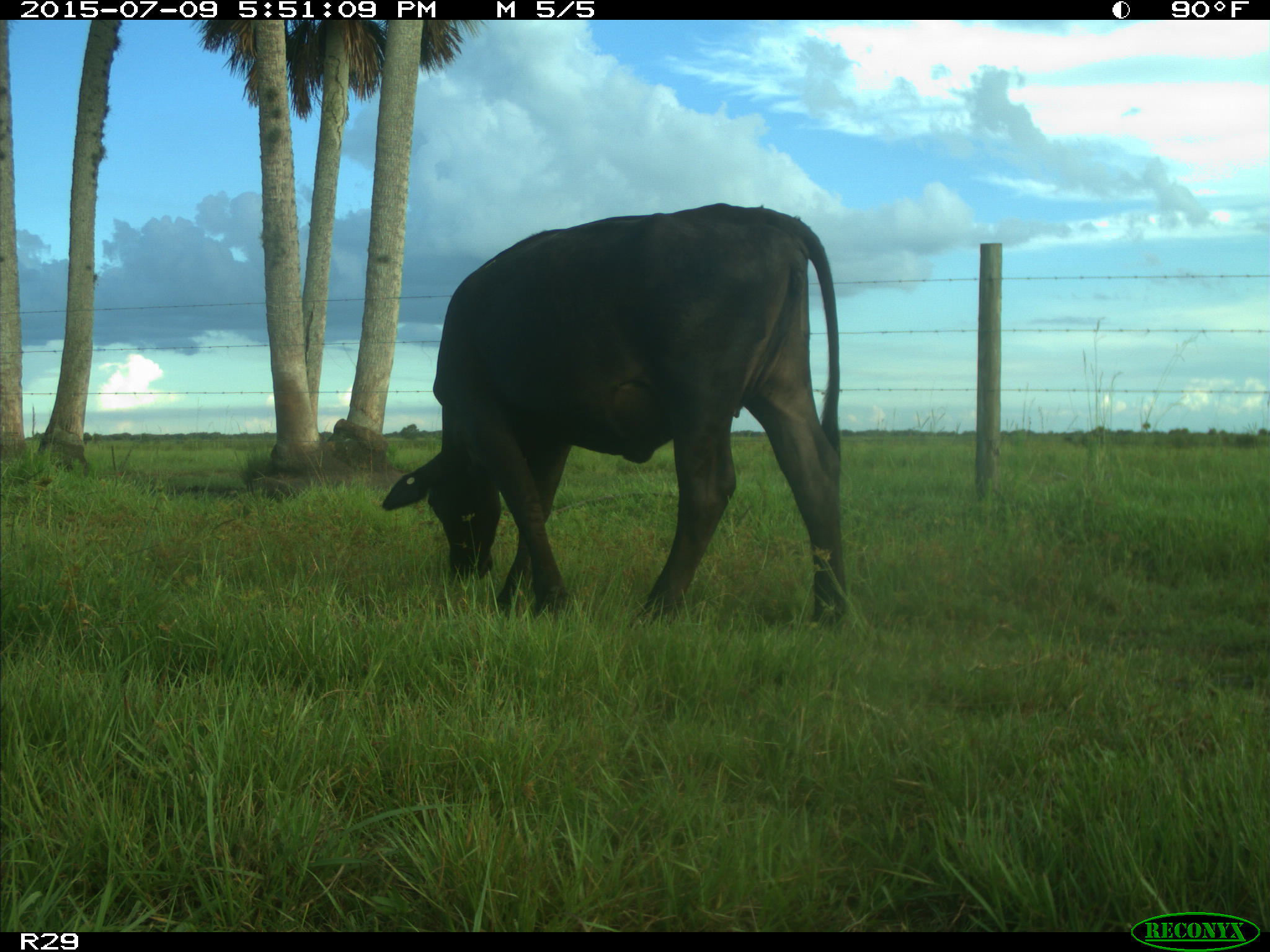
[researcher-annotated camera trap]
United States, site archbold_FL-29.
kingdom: Animalia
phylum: Chordata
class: Mammalia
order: Artiodactyla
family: Bovidae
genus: Bos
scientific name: Bos taurus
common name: domestic cow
Bos taurus (domestic cow).